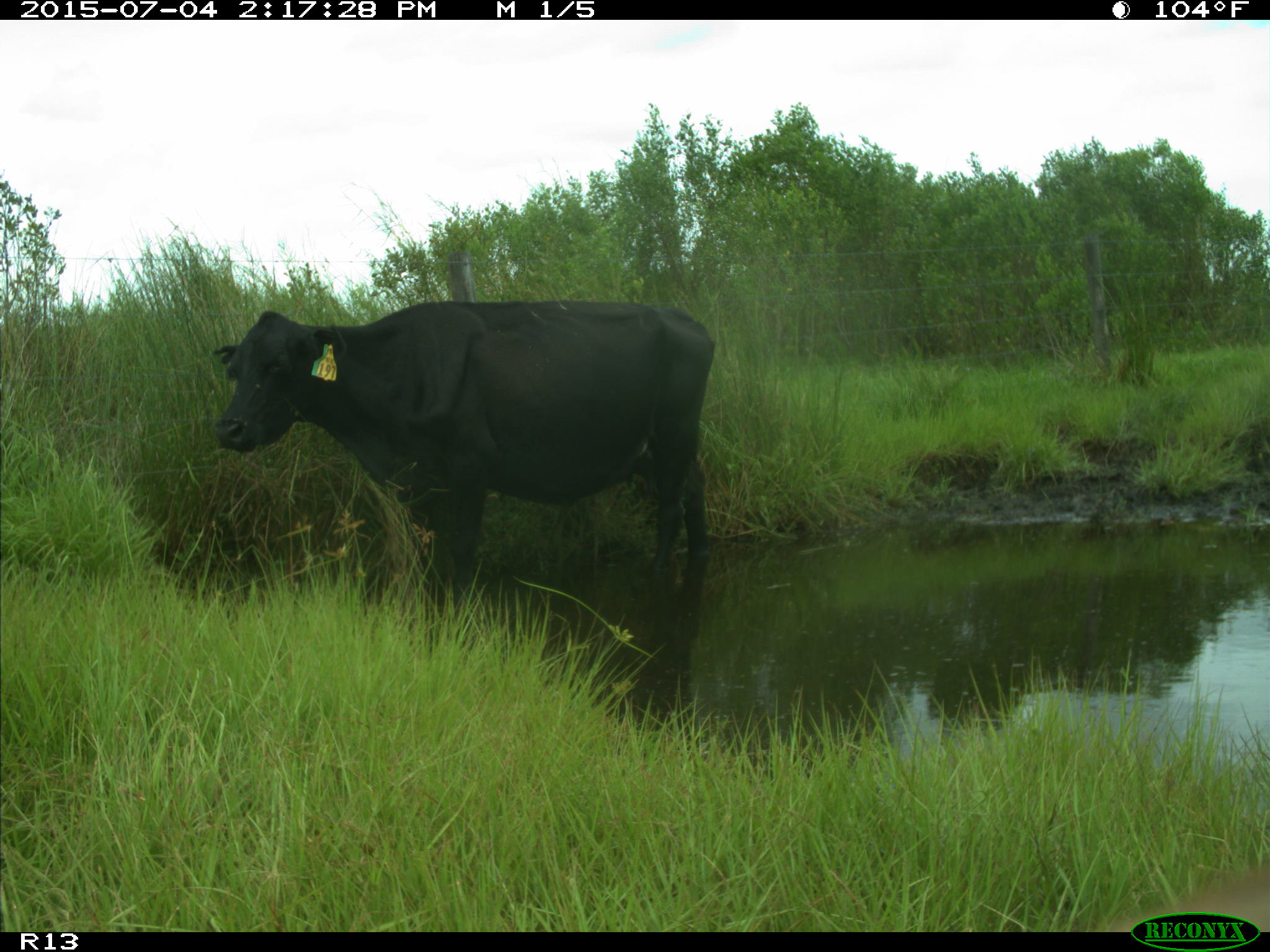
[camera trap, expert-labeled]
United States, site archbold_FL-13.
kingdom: Animalia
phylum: Chordata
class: Mammalia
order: Artiodactyla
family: Bovidae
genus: Bos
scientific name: Bos taurus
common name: domestic cow